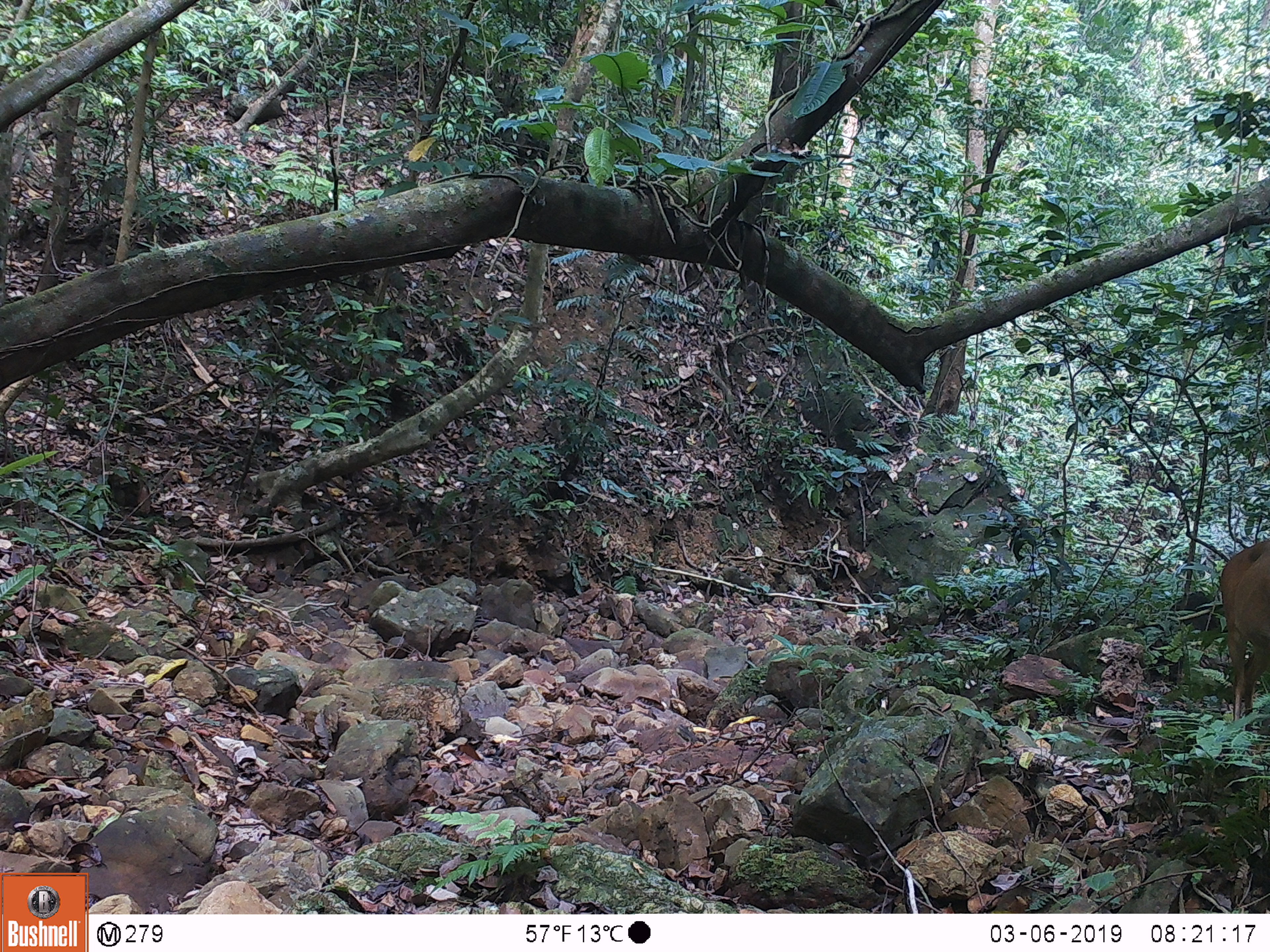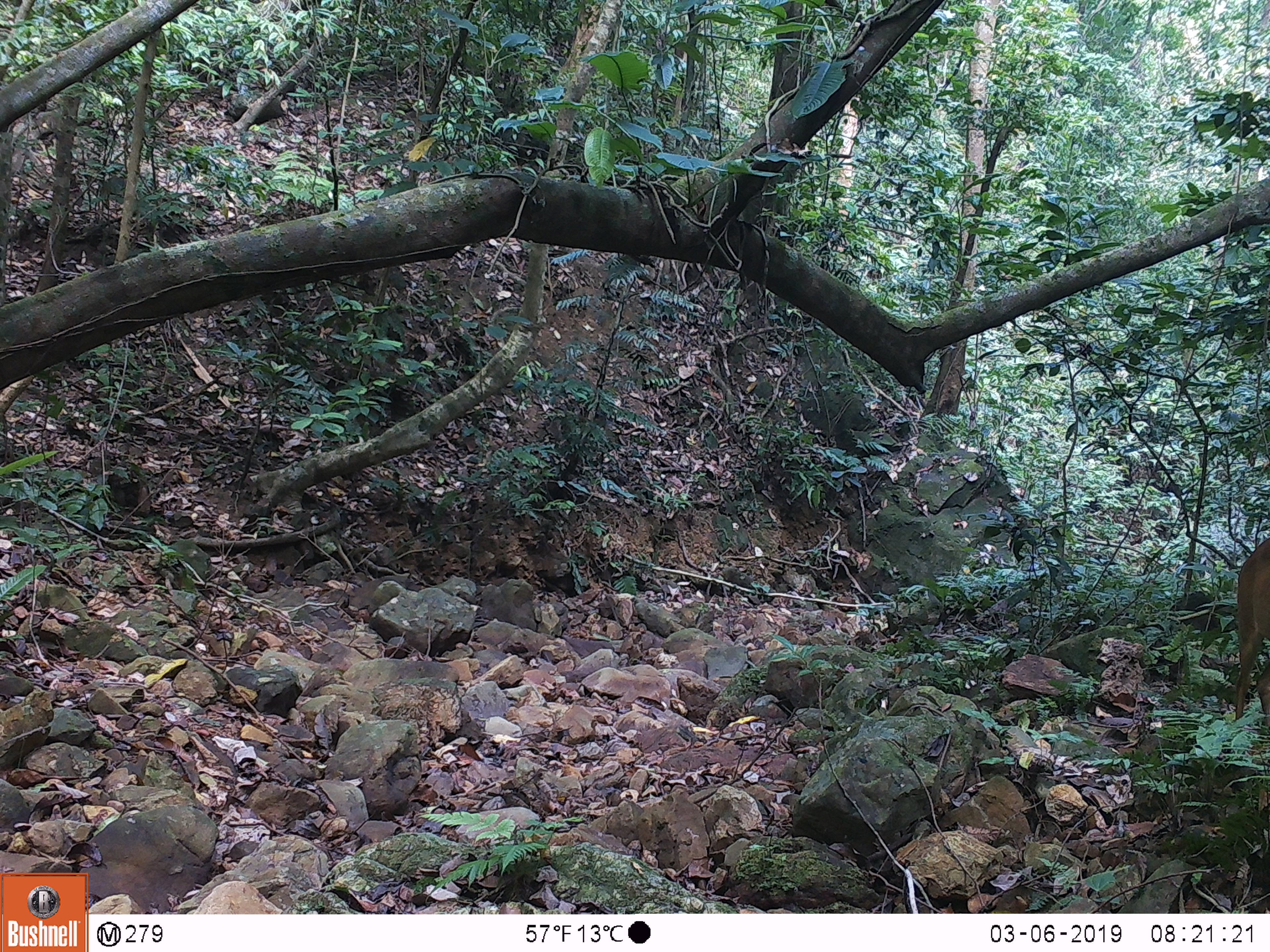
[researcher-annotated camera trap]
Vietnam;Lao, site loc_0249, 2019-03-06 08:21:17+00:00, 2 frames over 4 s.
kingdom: Animalia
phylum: Chordata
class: Mammalia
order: Artiodactyla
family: Cervidae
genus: Muntiacus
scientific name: Muntiacus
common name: muntjacs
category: unidentified muntjac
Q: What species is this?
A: Unidentified muntjac (muntjacs) (Muntiacus).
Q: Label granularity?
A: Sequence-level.